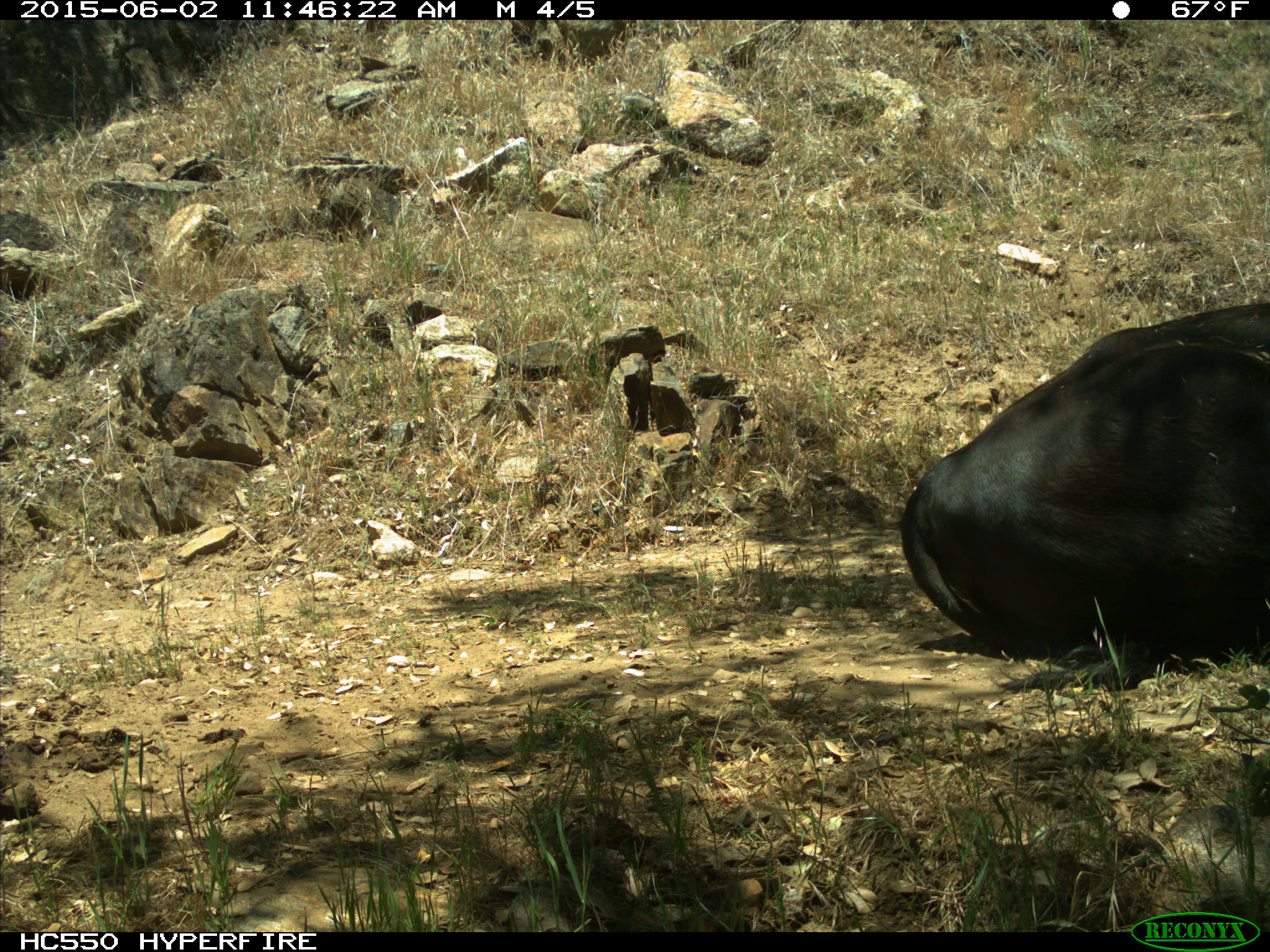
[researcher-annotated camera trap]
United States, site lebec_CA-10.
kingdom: Animalia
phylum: Chordata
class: Mammalia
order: Artiodactyla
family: Bovidae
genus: Bos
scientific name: Bos taurus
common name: domestic cow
Bos taurus (domestic cow).